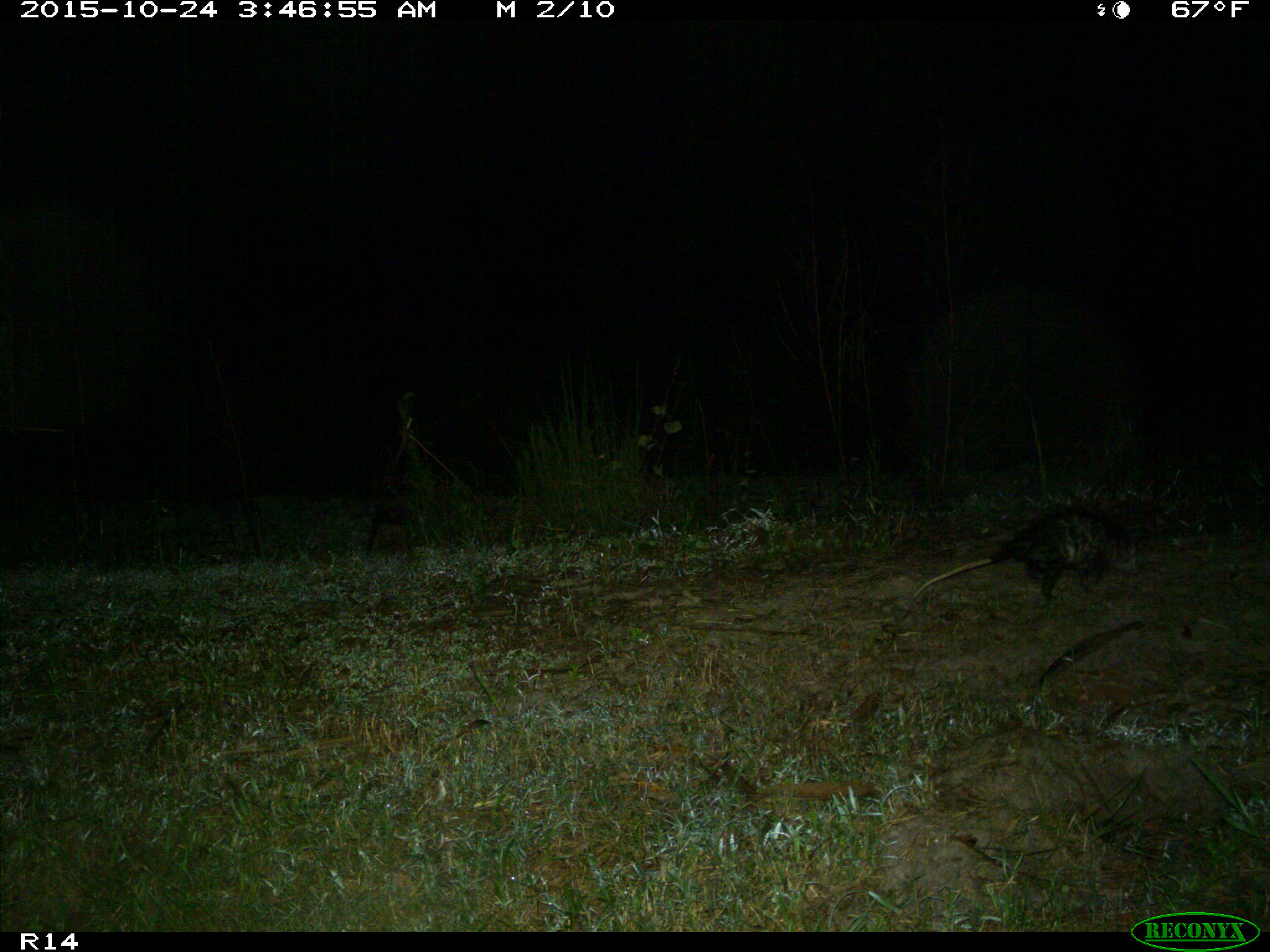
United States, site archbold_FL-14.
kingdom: Animalia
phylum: Chordata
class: Mammalia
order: Didelphimorphia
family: Didelphidae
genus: Didelphis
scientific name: Didelphis virginiana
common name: virginia opossum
Didelphis virginiana (virginia opossum).